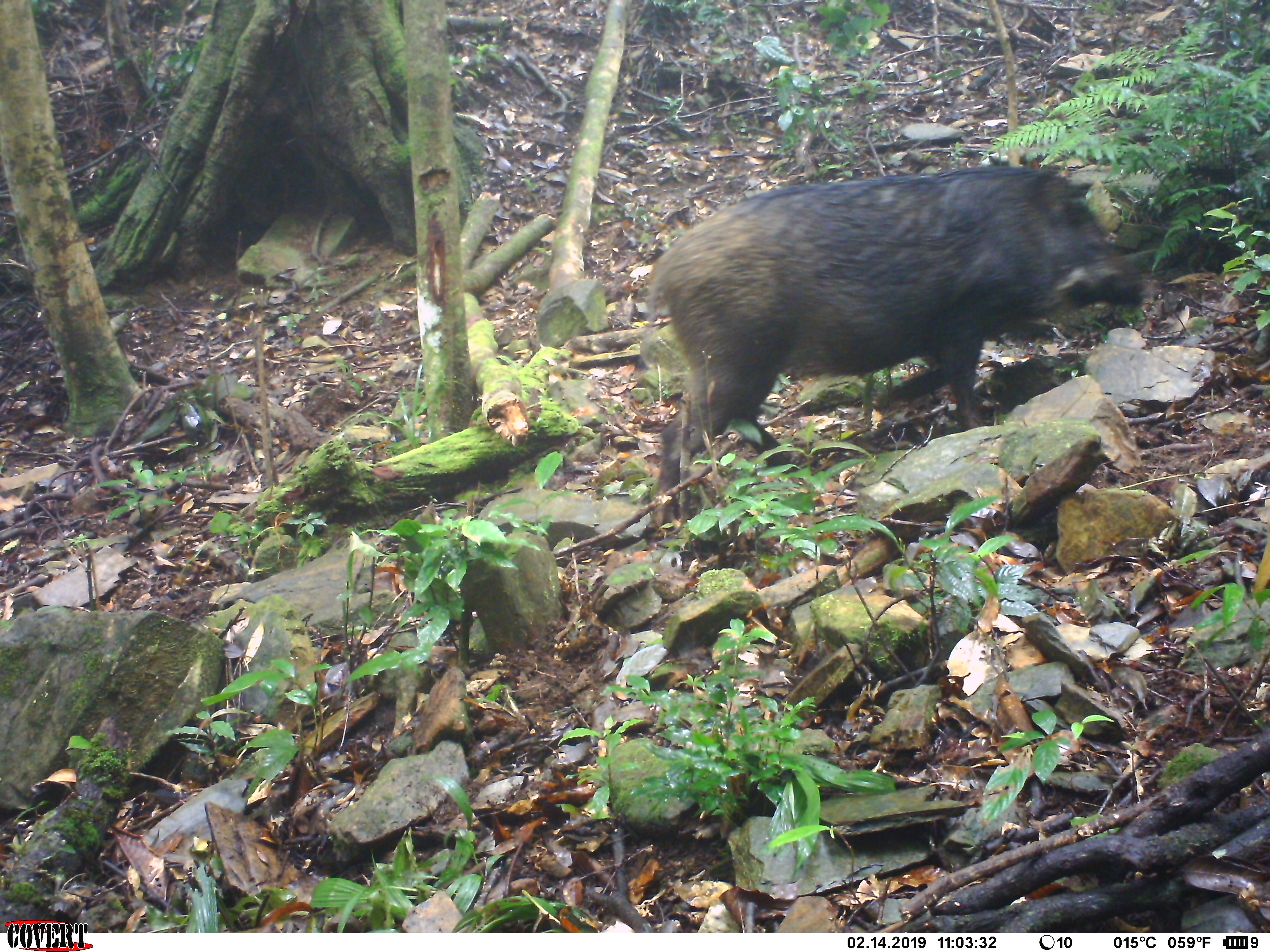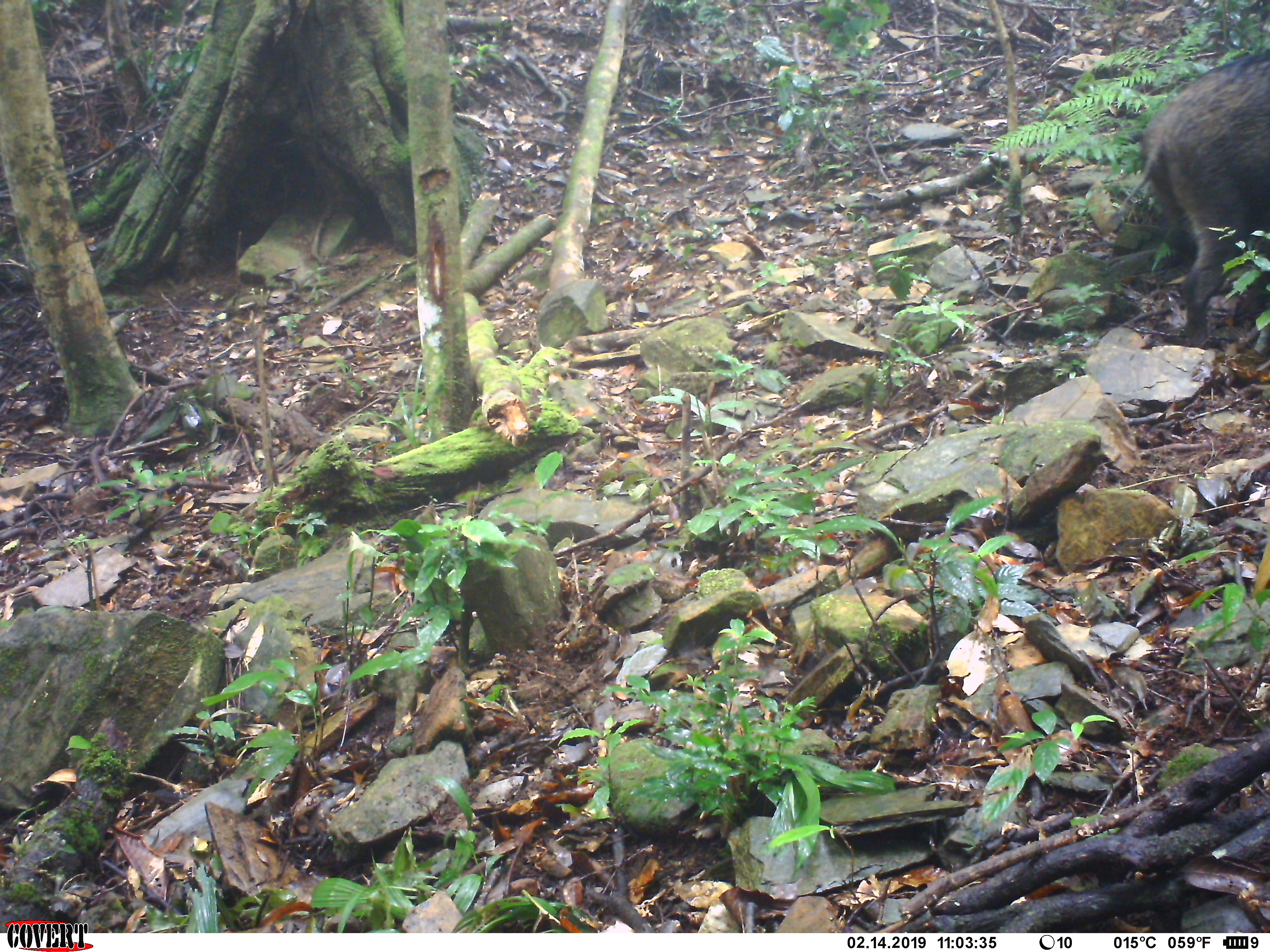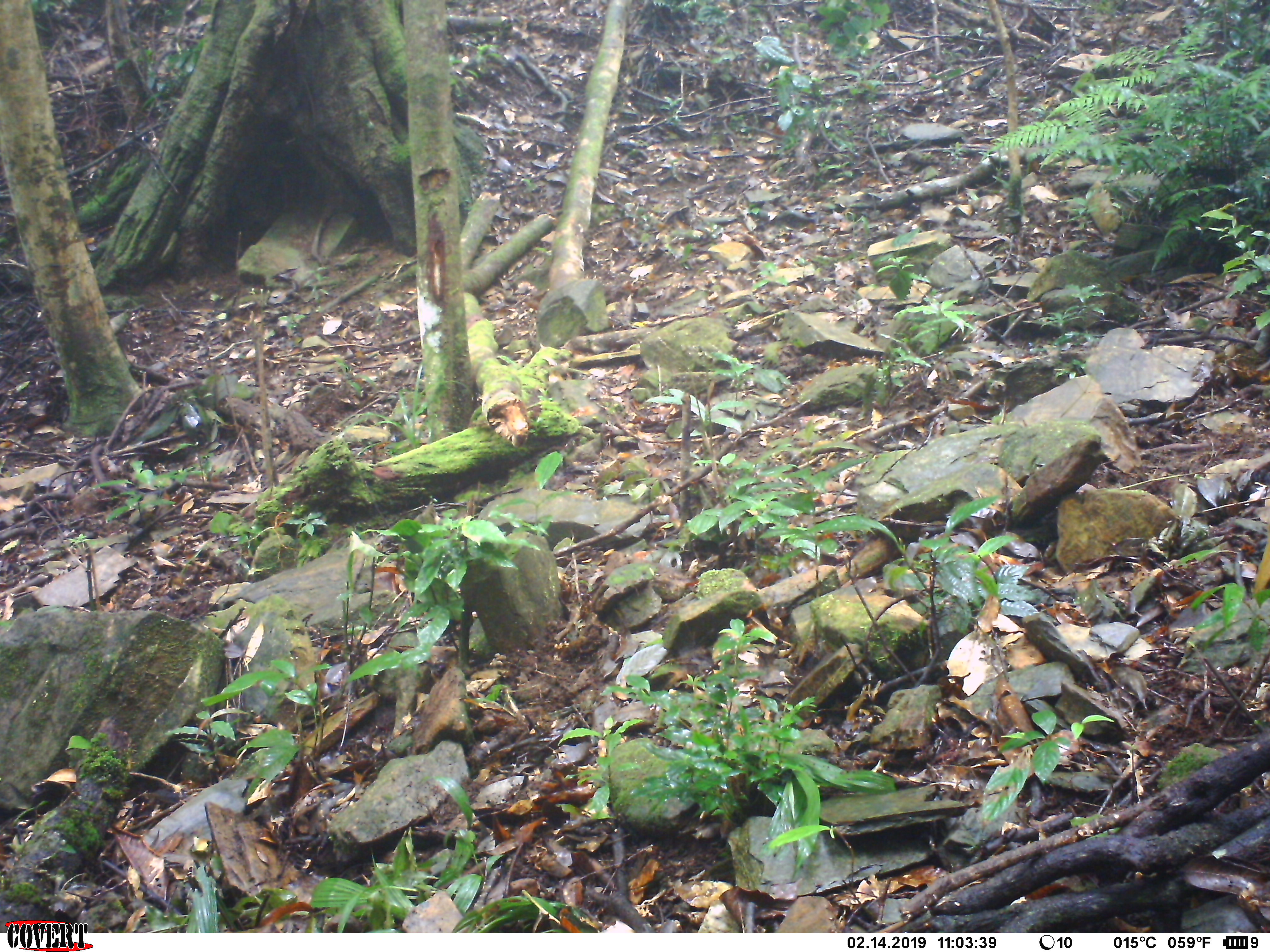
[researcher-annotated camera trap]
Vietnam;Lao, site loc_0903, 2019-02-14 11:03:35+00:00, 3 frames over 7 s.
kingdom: Animalia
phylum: Chordata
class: Mammalia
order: Artiodactyla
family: Suidae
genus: Sus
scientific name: Sus scrofa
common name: eurasian wild pig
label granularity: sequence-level